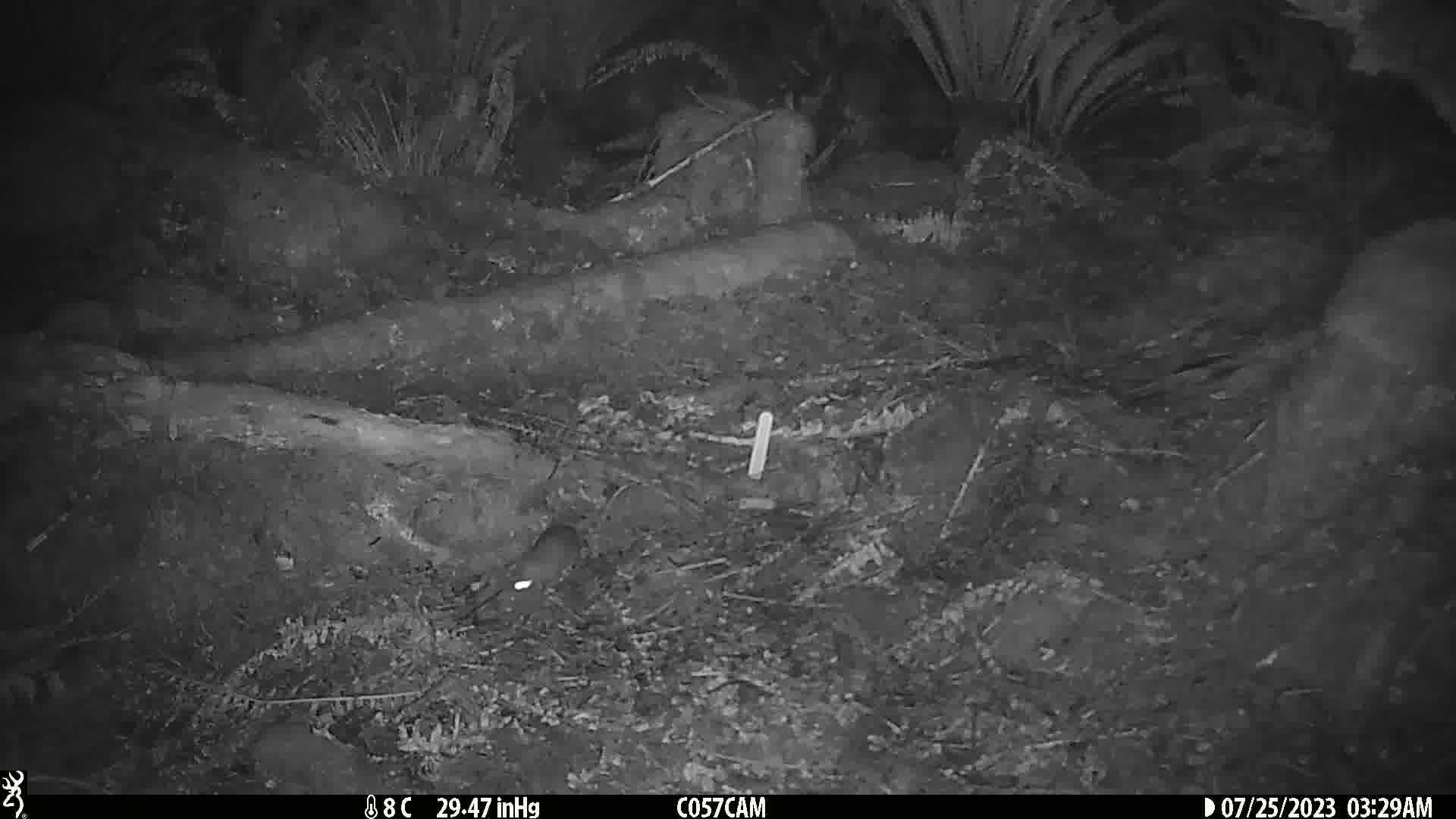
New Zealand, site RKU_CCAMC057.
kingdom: Animalia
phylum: Chordata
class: Mammalia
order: Rodentia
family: Muridae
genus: Rattus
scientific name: Rattus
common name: rat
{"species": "rat (Rattus)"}